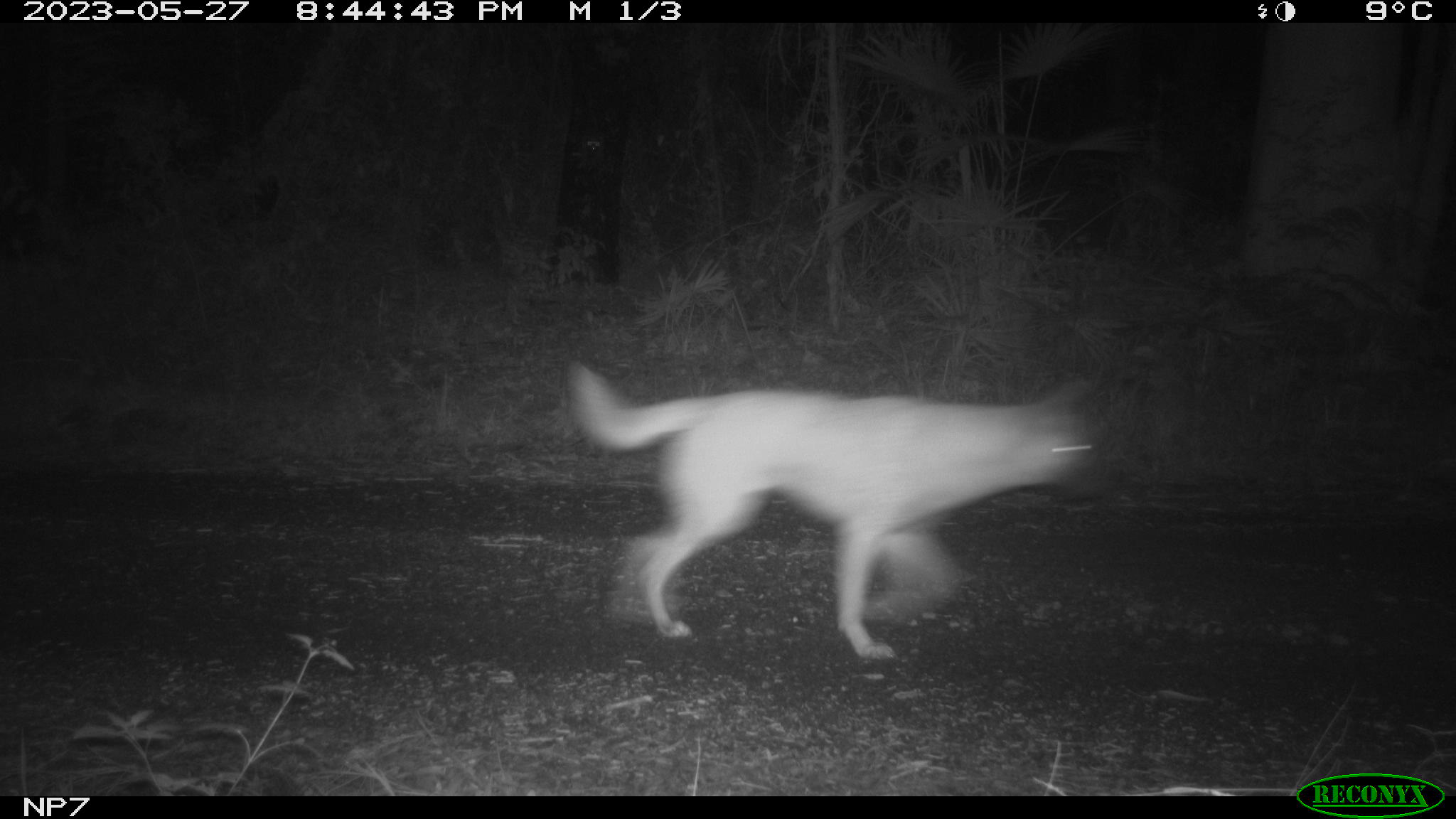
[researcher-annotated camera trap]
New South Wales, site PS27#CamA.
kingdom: Animalia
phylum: Chordata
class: Mammalia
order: Carnivora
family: Canidae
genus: Canis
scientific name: Canis familiaris dingo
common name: dingo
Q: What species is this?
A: Dingo (Canis familiaris dingo).